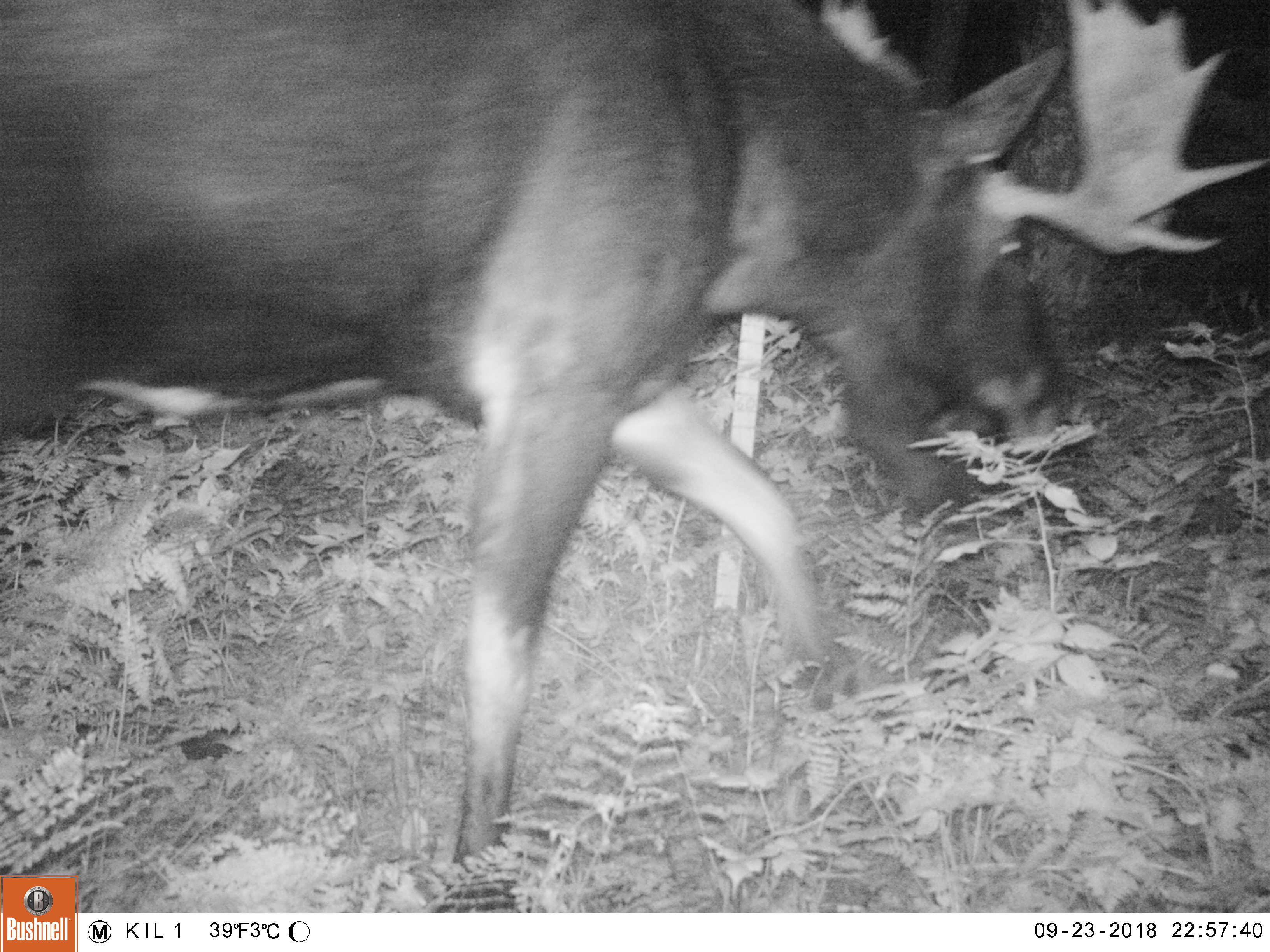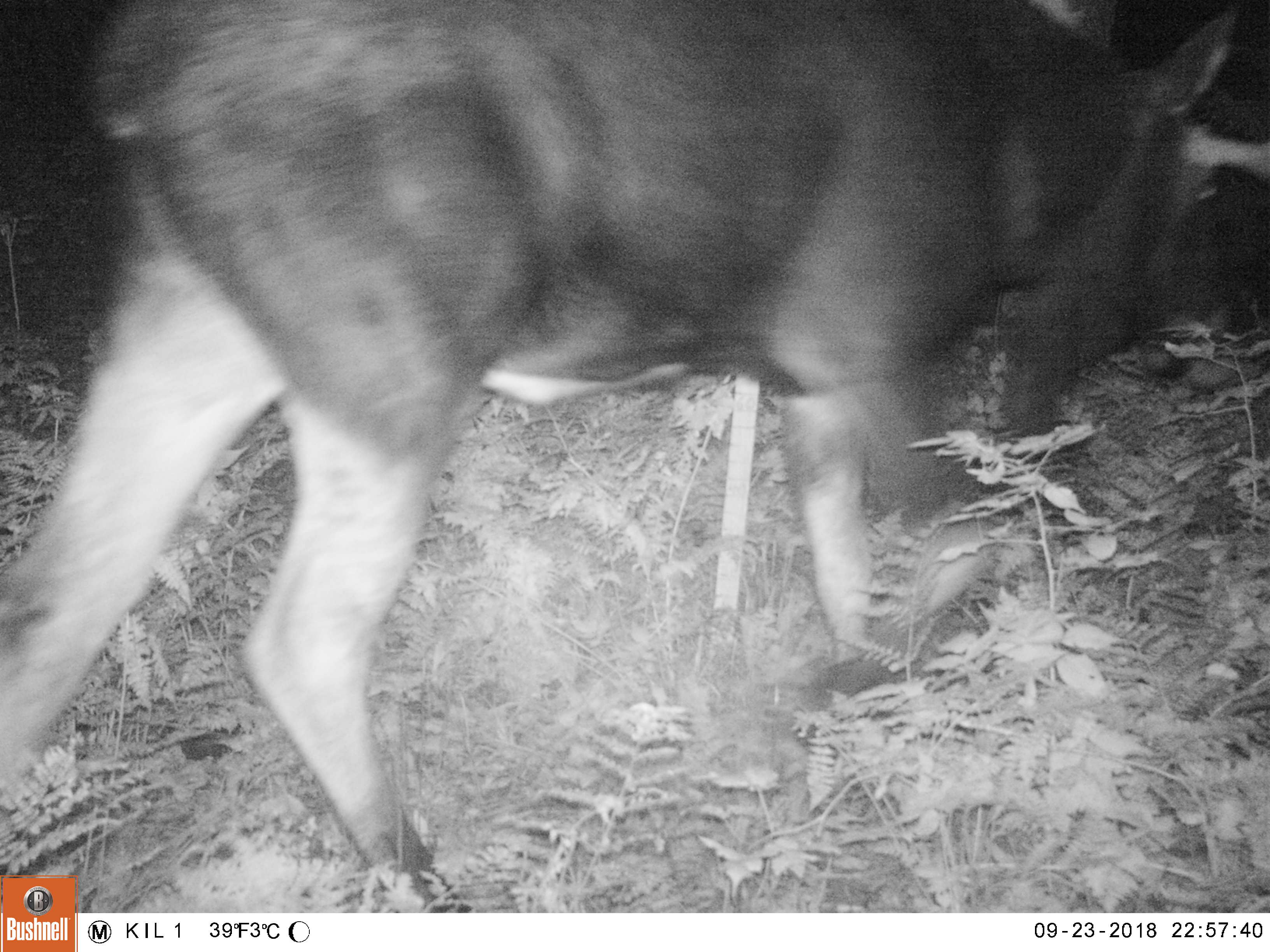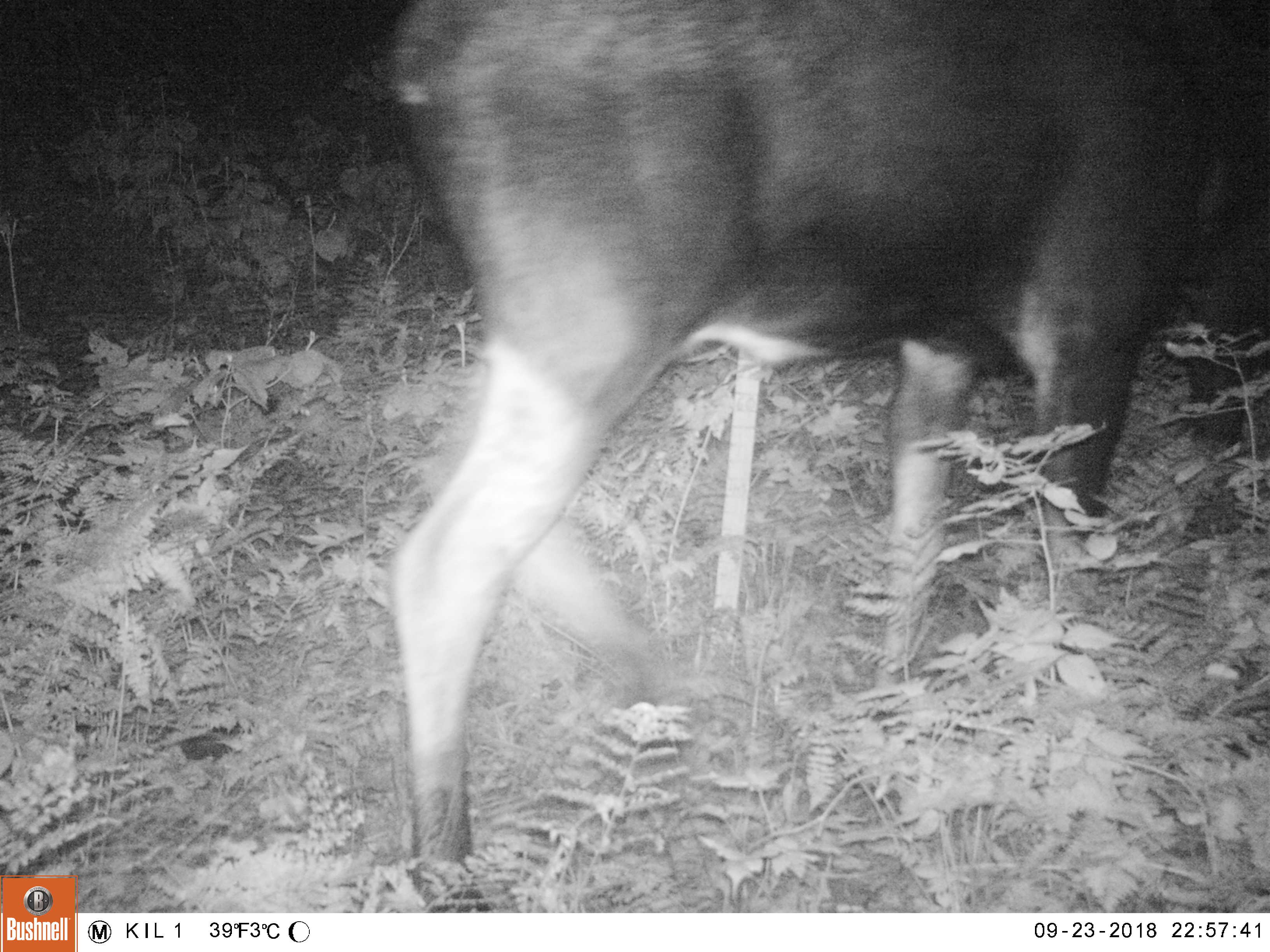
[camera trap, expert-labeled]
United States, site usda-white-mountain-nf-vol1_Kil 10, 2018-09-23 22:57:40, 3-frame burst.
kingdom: Animalia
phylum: Chordata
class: Mammalia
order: Artiodactyla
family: Cervidae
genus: Alces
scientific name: Alces alces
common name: moose